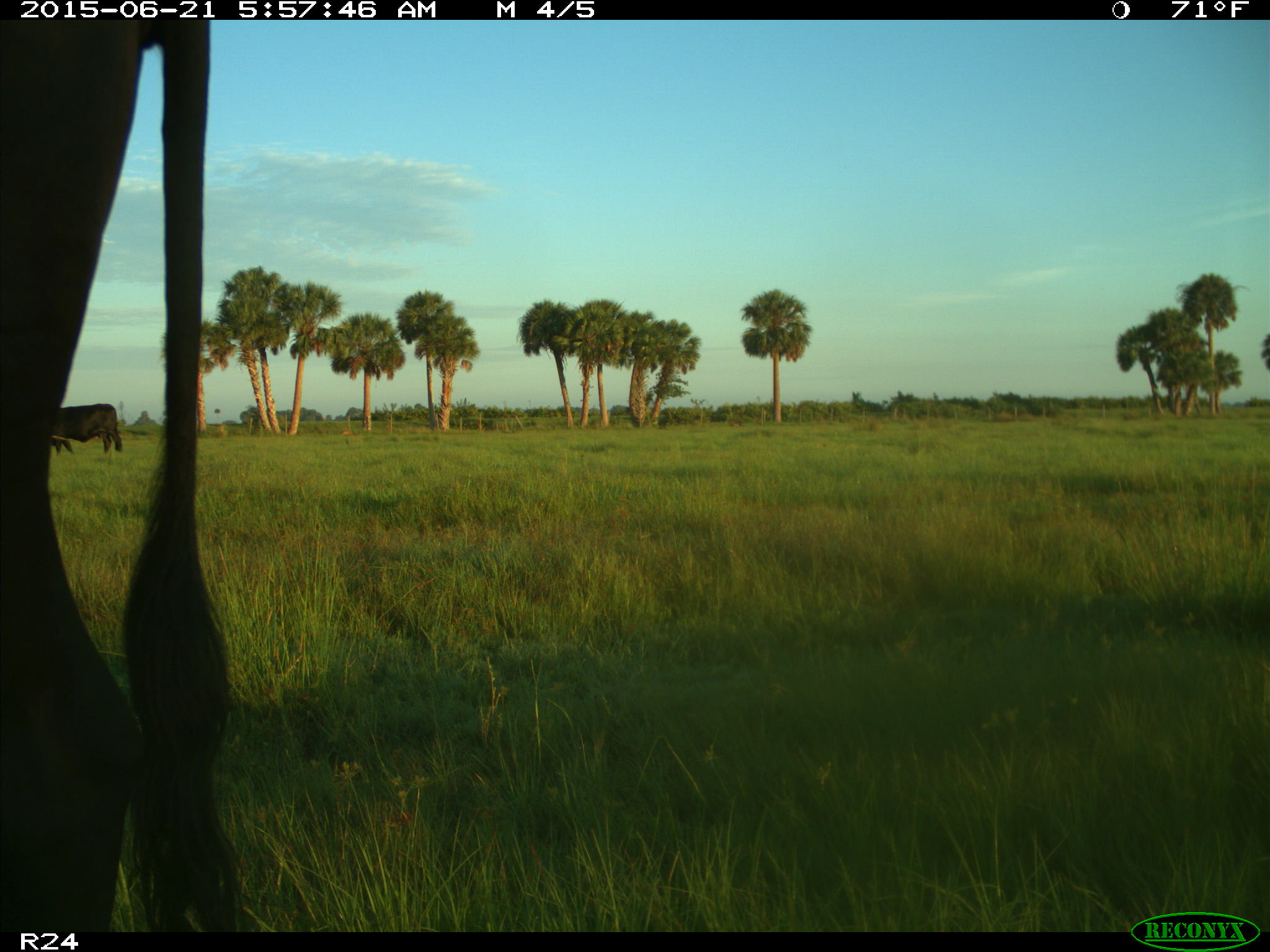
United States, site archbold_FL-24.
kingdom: Animalia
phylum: Chordata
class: Mammalia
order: Artiodactyla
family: Bovidae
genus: Bos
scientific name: Bos taurus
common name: domestic cow